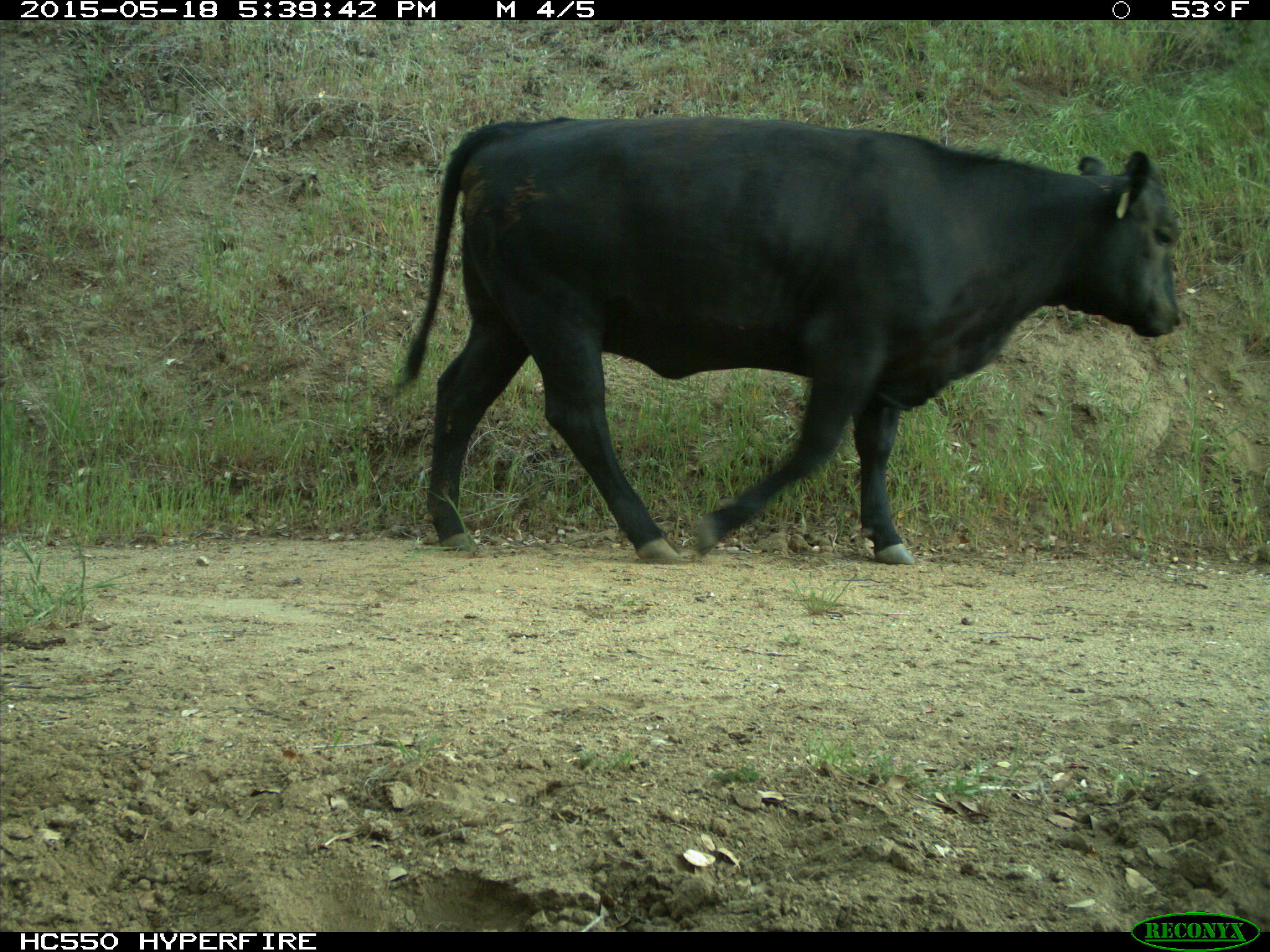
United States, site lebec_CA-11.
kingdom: Animalia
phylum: Chordata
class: Mammalia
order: Artiodactyla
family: Bovidae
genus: Bos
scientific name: Bos taurus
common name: domestic cow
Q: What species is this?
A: Bos taurus (domestic cow).